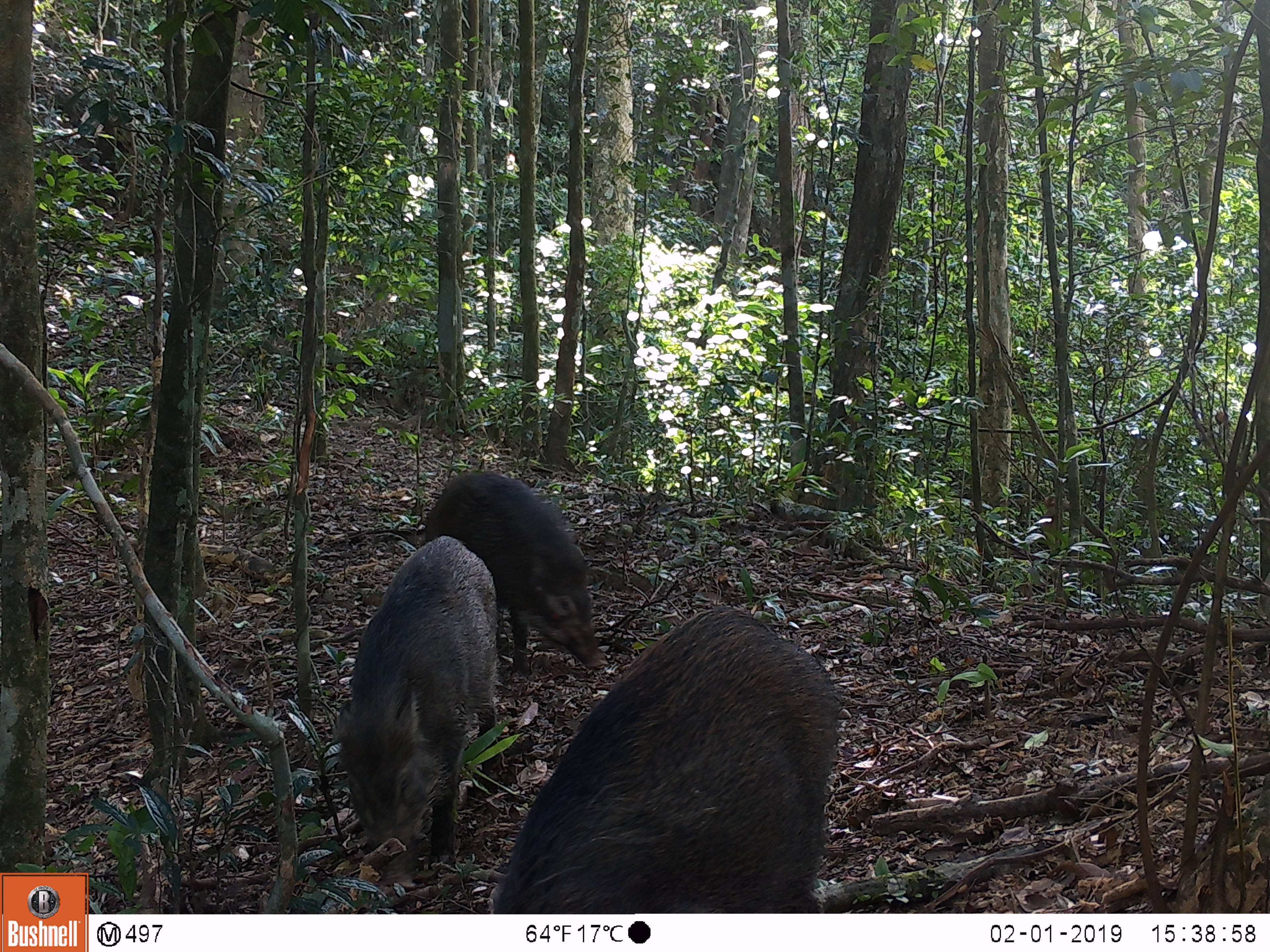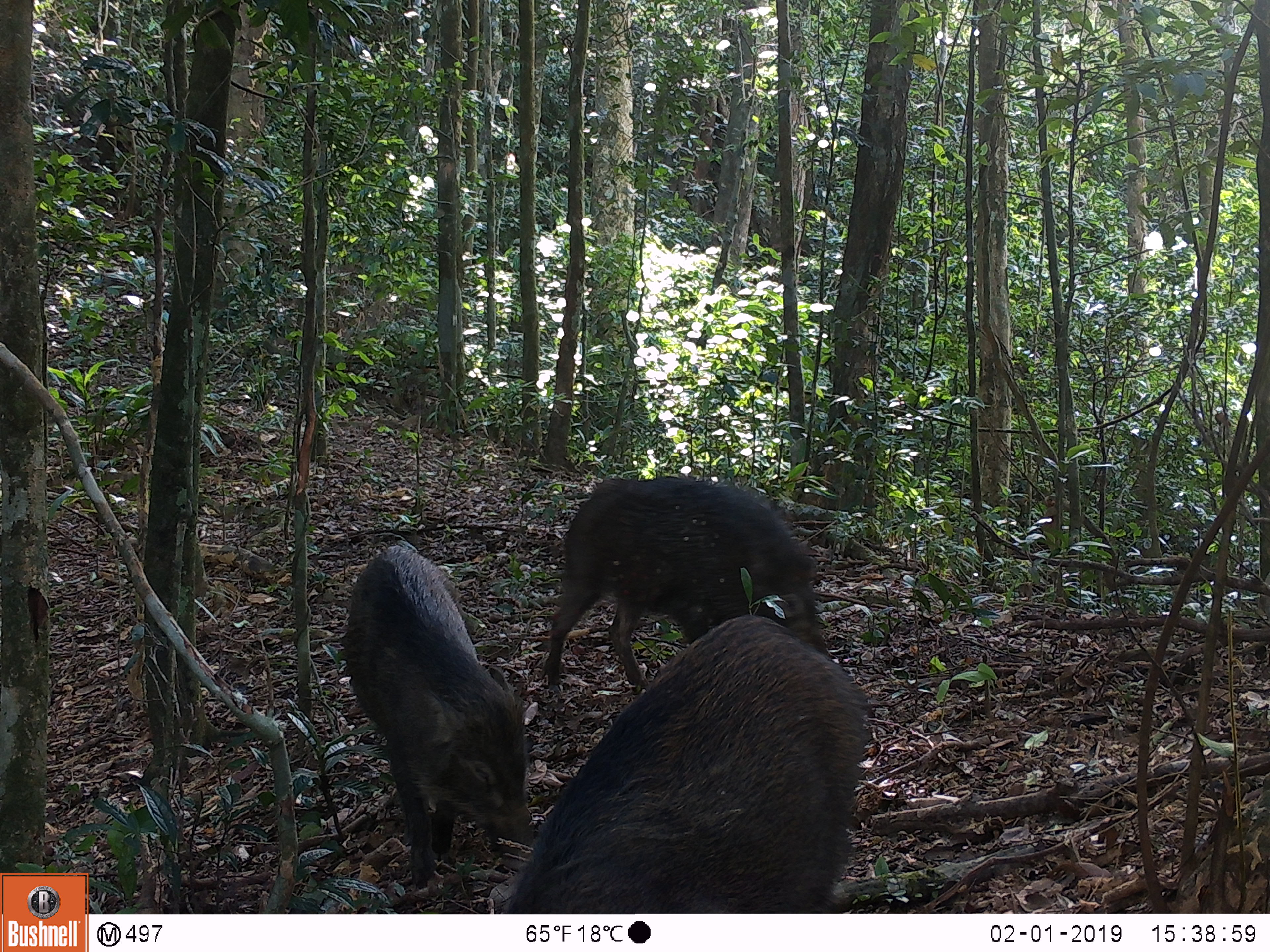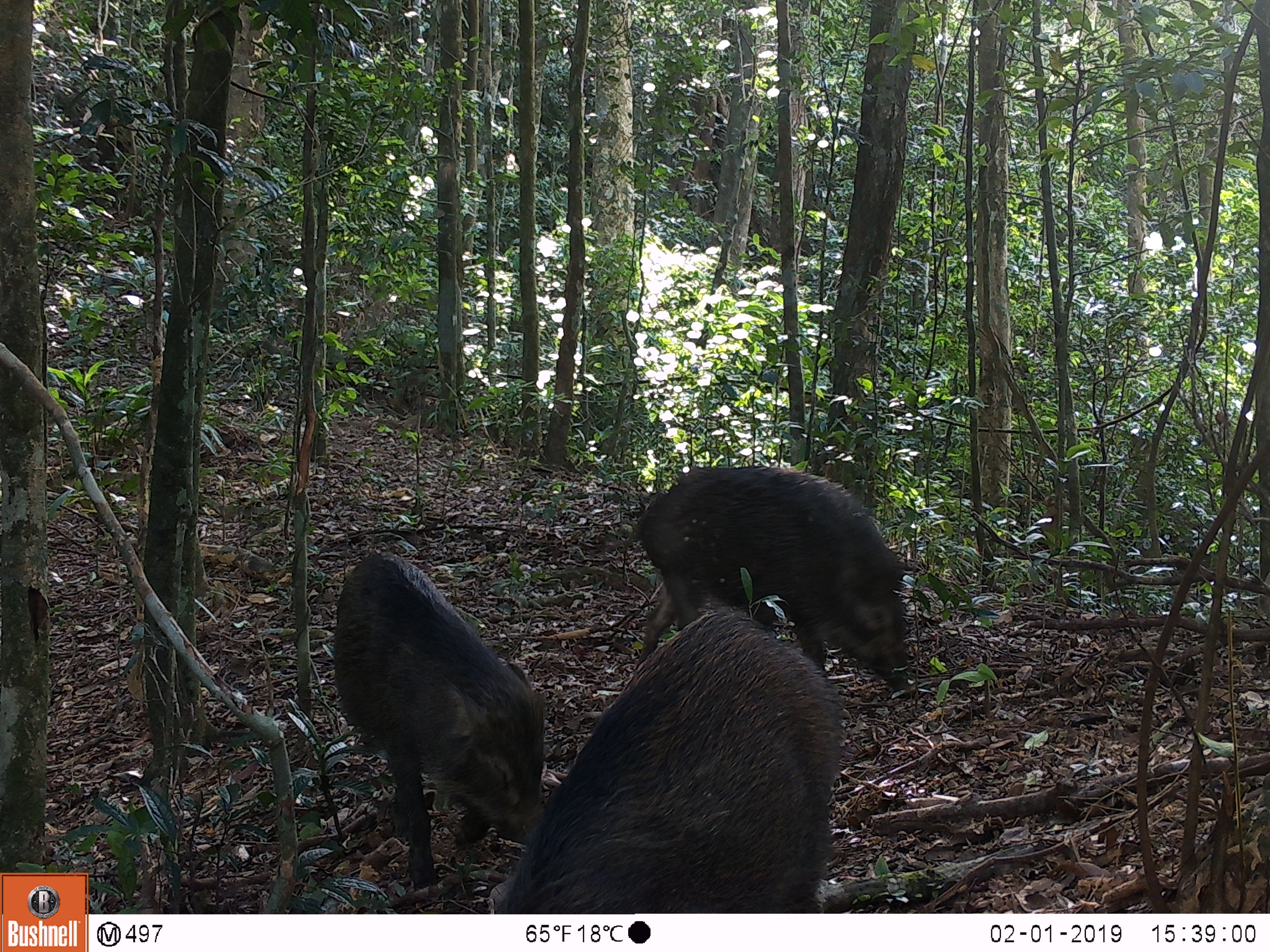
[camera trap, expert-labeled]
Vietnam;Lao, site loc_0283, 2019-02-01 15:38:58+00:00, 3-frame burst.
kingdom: Animalia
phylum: Chordata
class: Mammalia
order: Artiodactyla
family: Suidae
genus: Sus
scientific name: Sus scrofa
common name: eurasian wild pig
Eurasian wild pig (Sus scrofa). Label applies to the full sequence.